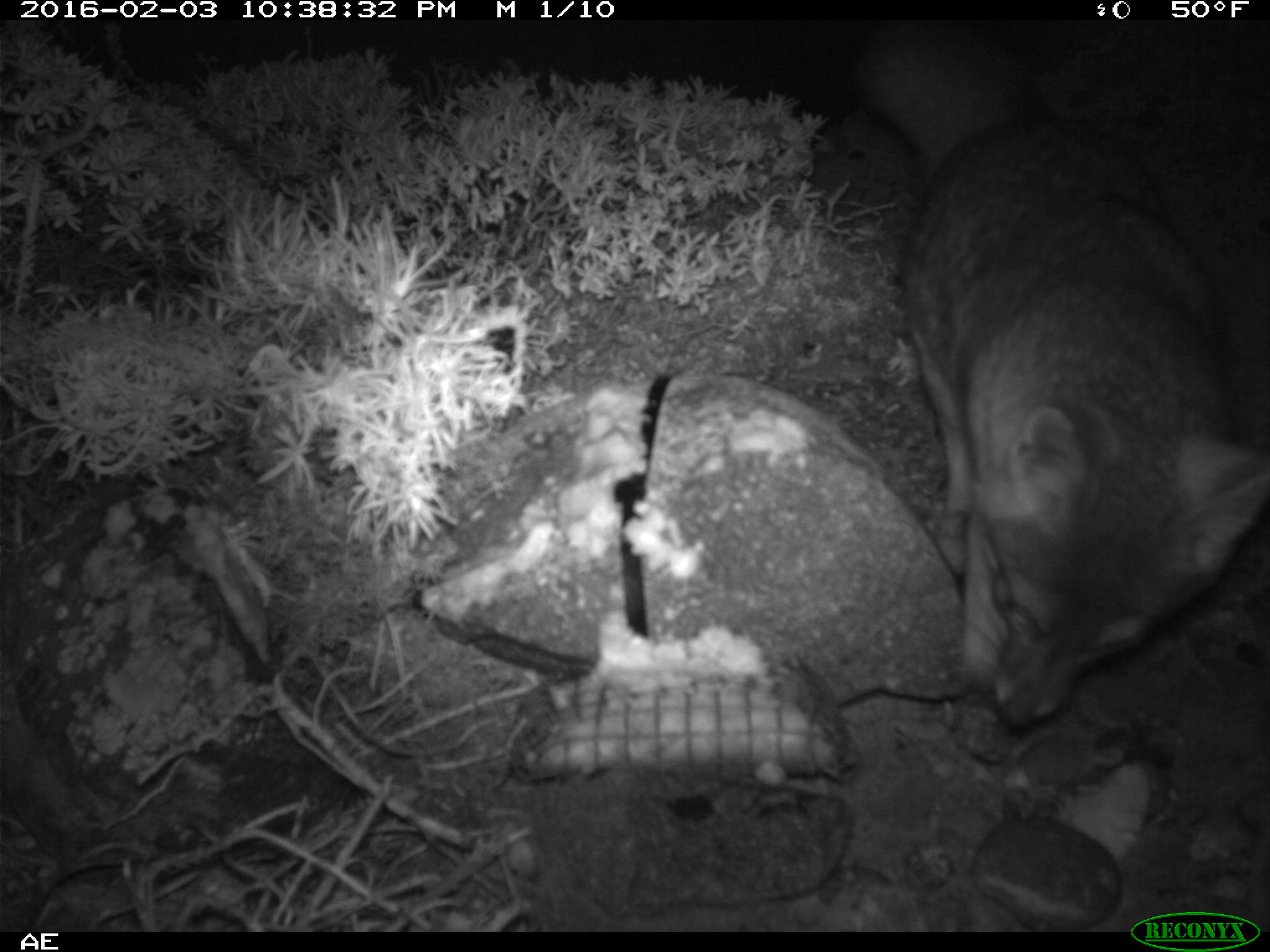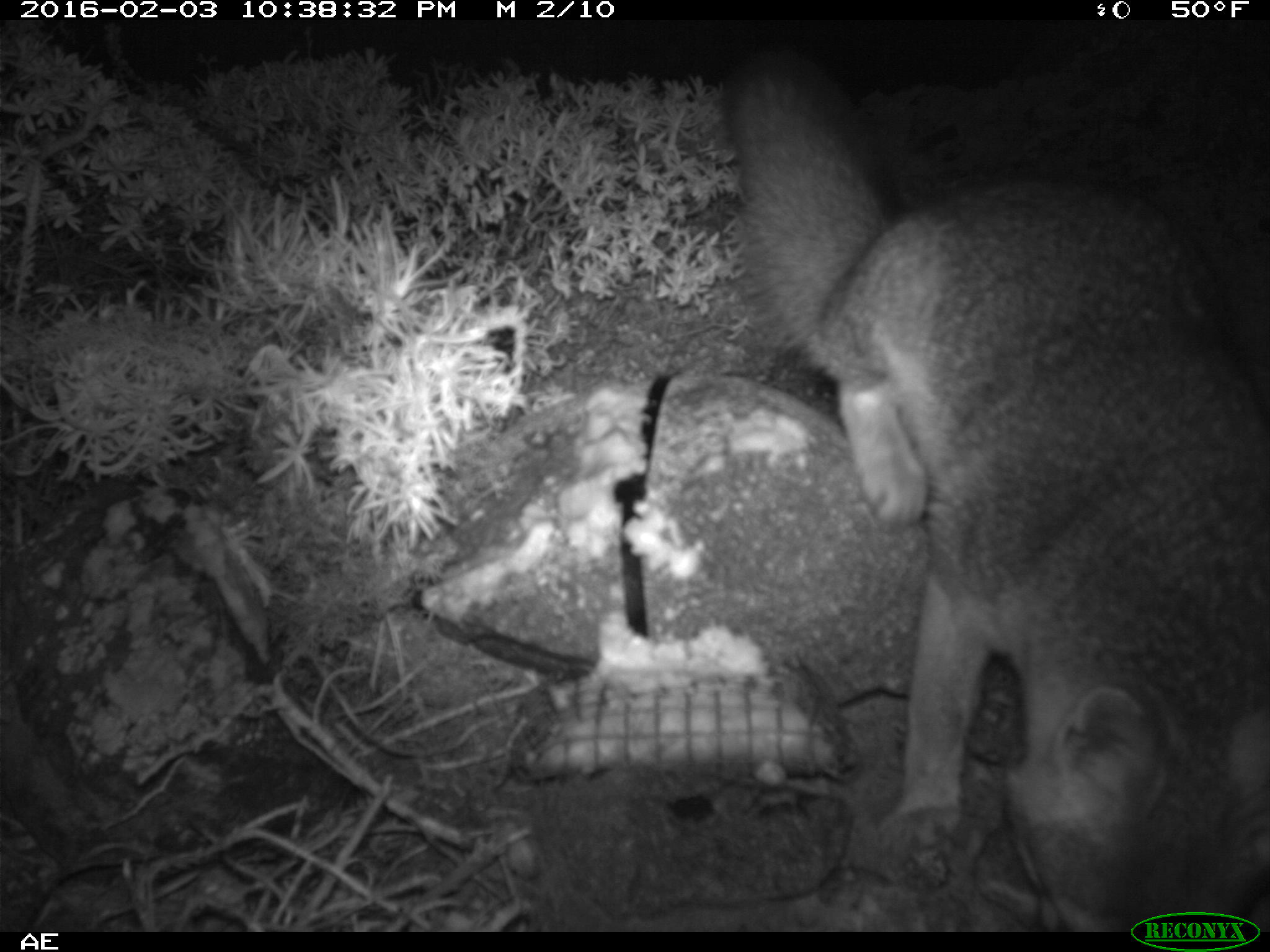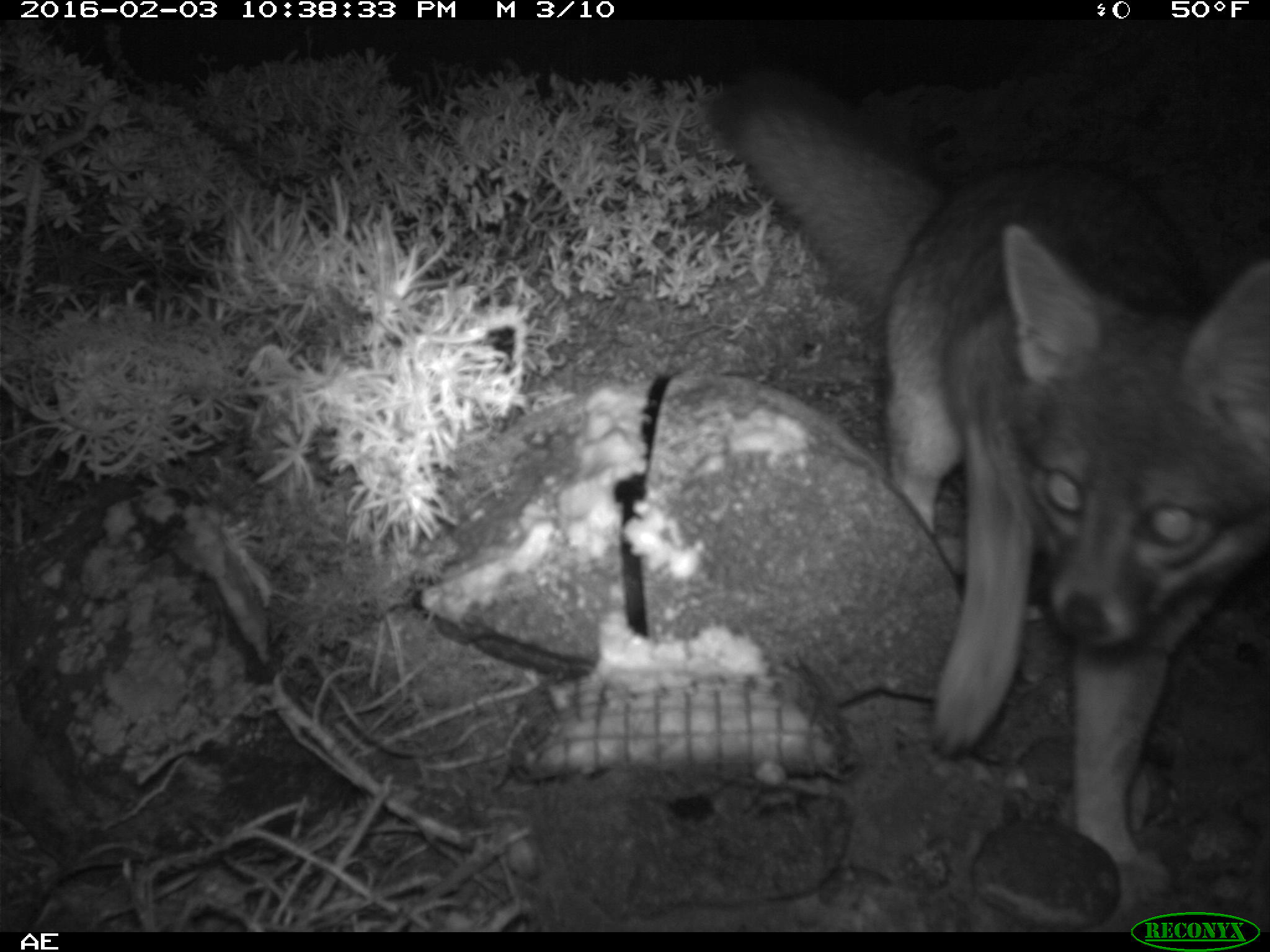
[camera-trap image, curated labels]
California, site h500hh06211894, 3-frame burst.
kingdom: Animalia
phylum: Chordata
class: Mammalia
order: Carnivora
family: Canidae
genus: Urocyon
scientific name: Urocyon littoralis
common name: island fox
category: fox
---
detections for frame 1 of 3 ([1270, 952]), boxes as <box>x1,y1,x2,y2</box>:
fox: <box>851,22,1269,726</box>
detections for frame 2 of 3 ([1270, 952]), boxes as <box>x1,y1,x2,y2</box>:
fox: <box>718,34,1269,932</box>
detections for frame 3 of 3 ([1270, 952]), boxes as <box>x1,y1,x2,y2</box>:
fox: <box>709,64,1269,915</box>